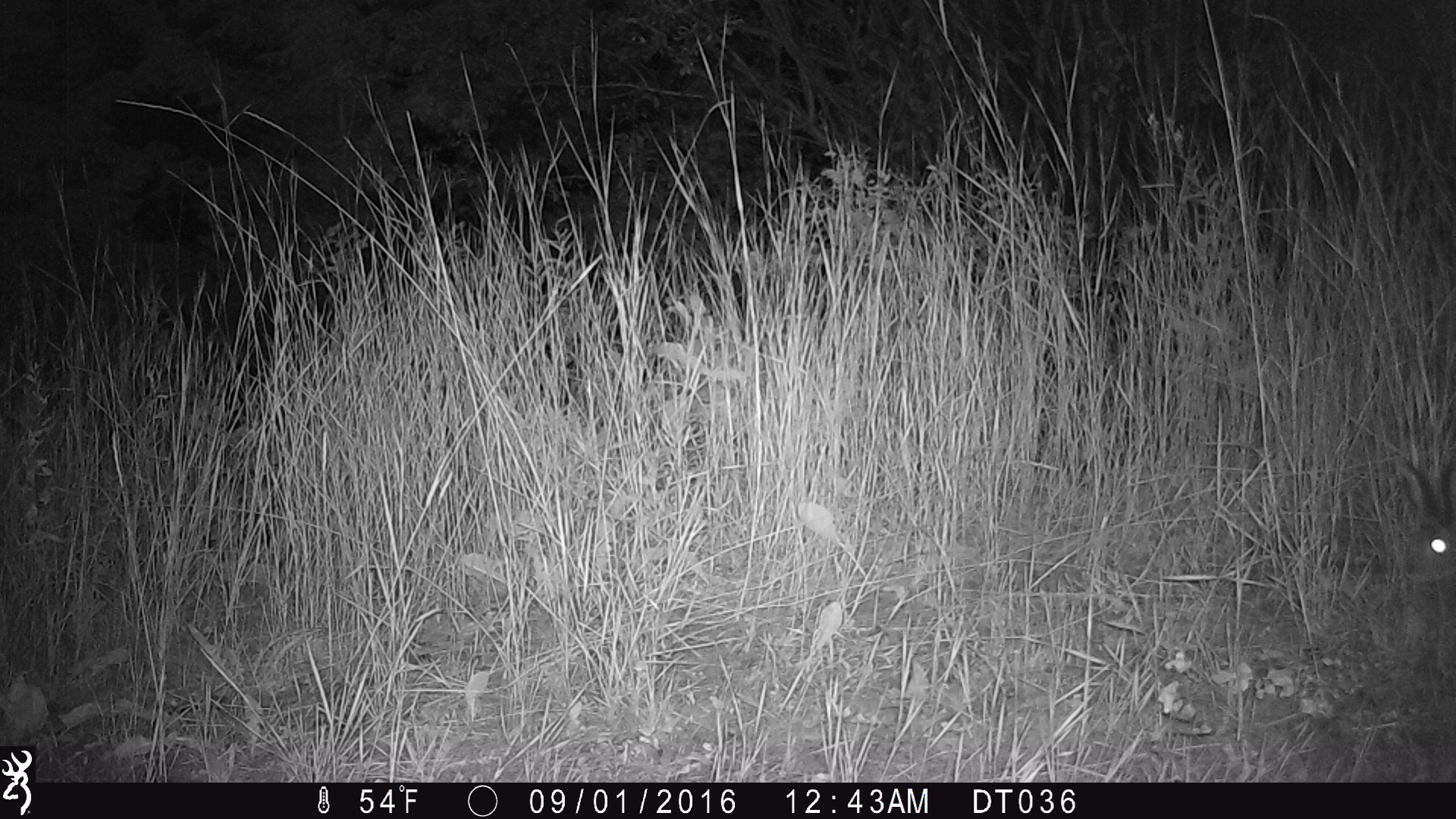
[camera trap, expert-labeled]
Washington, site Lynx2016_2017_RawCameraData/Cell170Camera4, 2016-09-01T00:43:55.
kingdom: Animalia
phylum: Chordata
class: Mammalia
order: Lagomorpha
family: Leporidae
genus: Lepus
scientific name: Lepus americanus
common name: snowshoe hare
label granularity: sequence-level